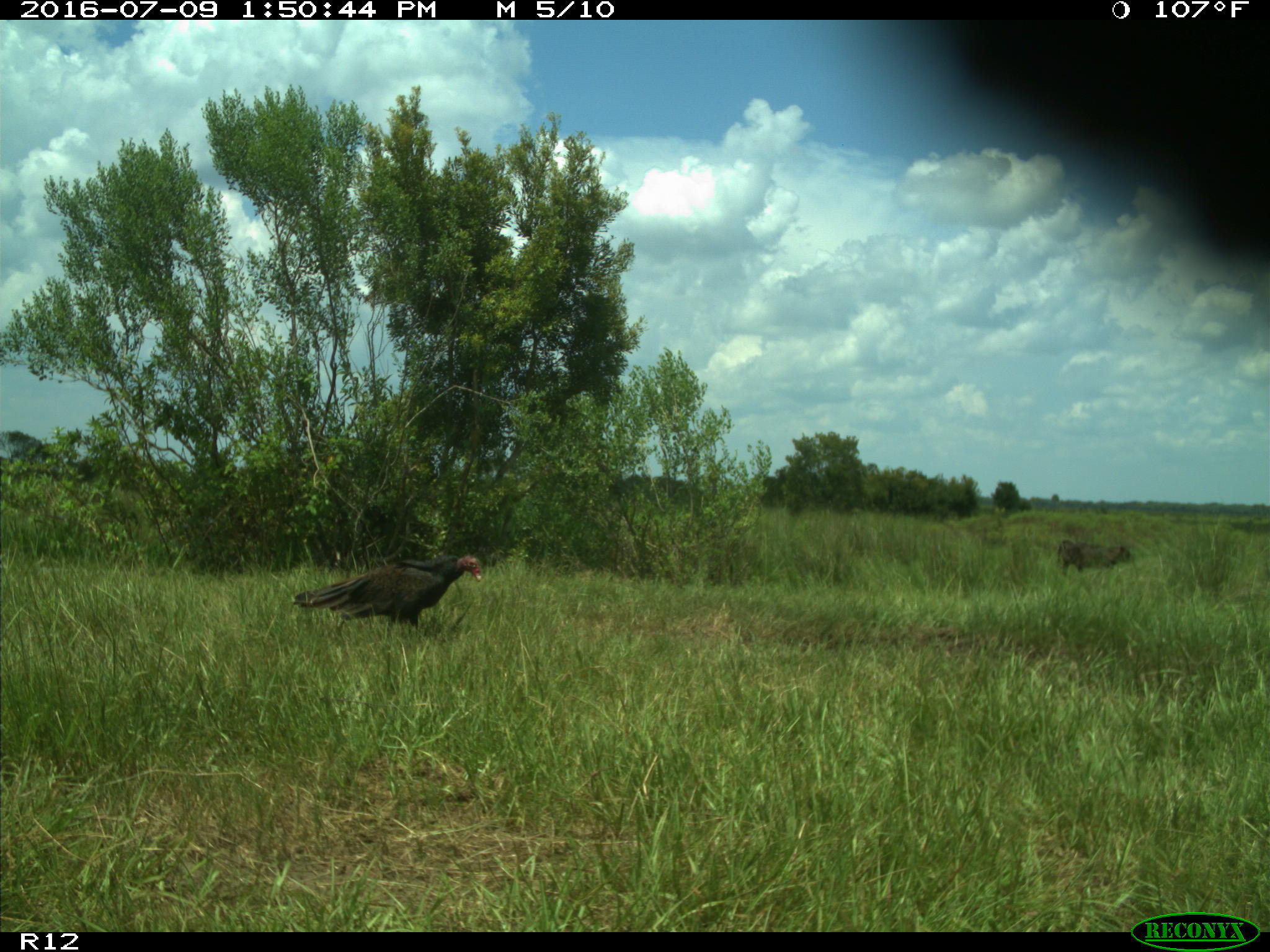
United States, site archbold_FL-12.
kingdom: Animalia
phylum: Chordata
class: Mammalia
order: Artiodactyla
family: Bovidae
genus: Bos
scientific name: Bos taurus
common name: domestic cow